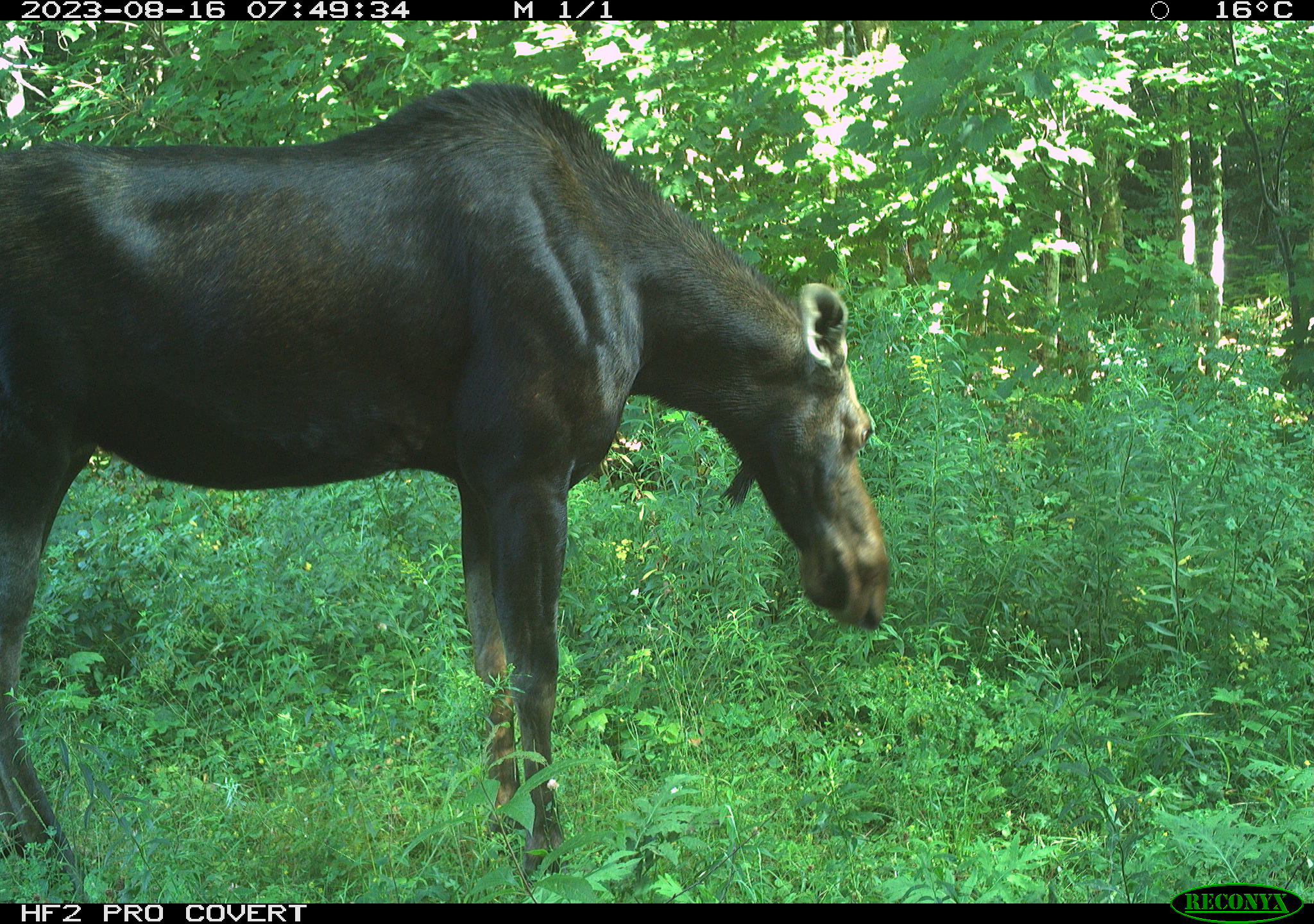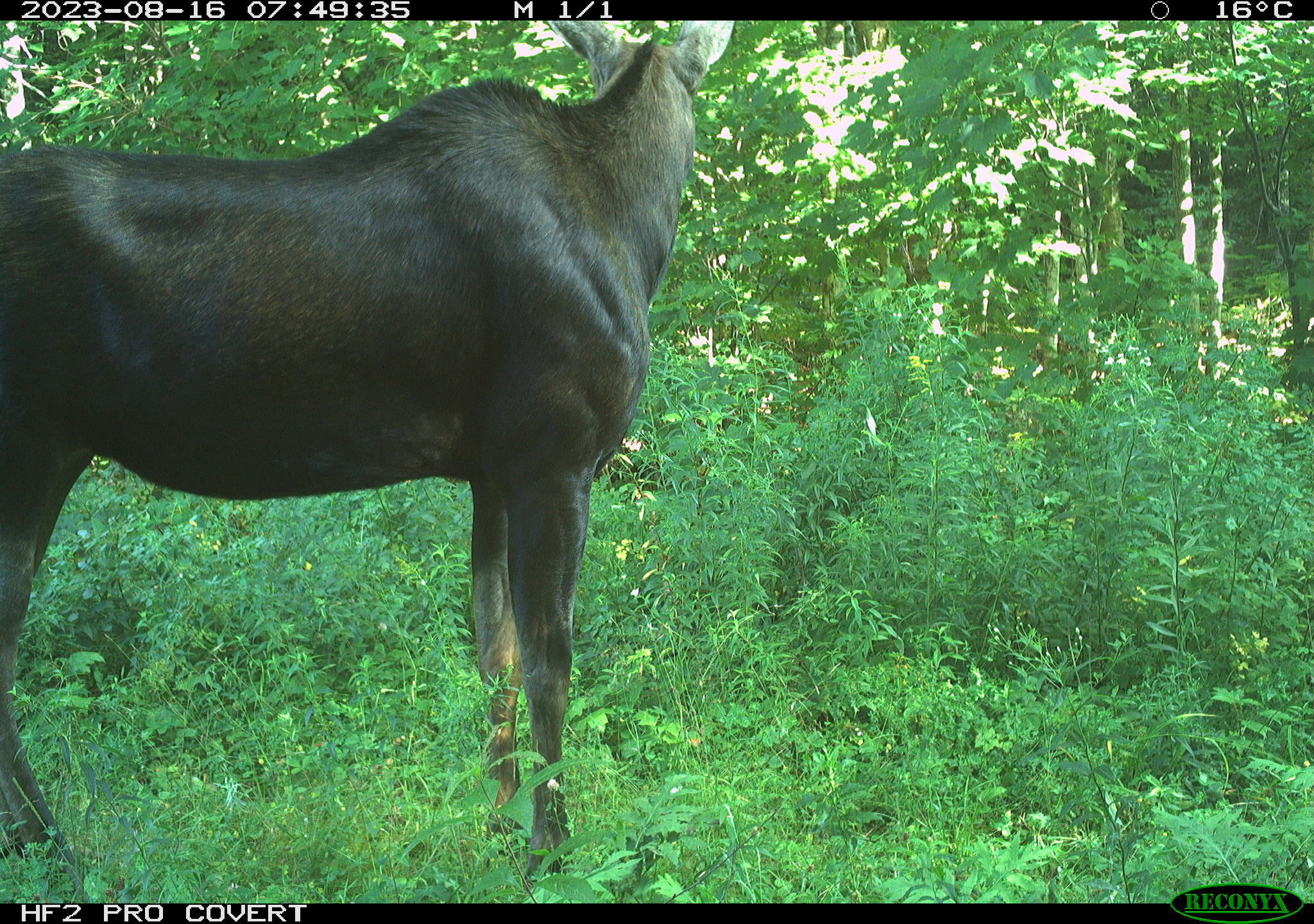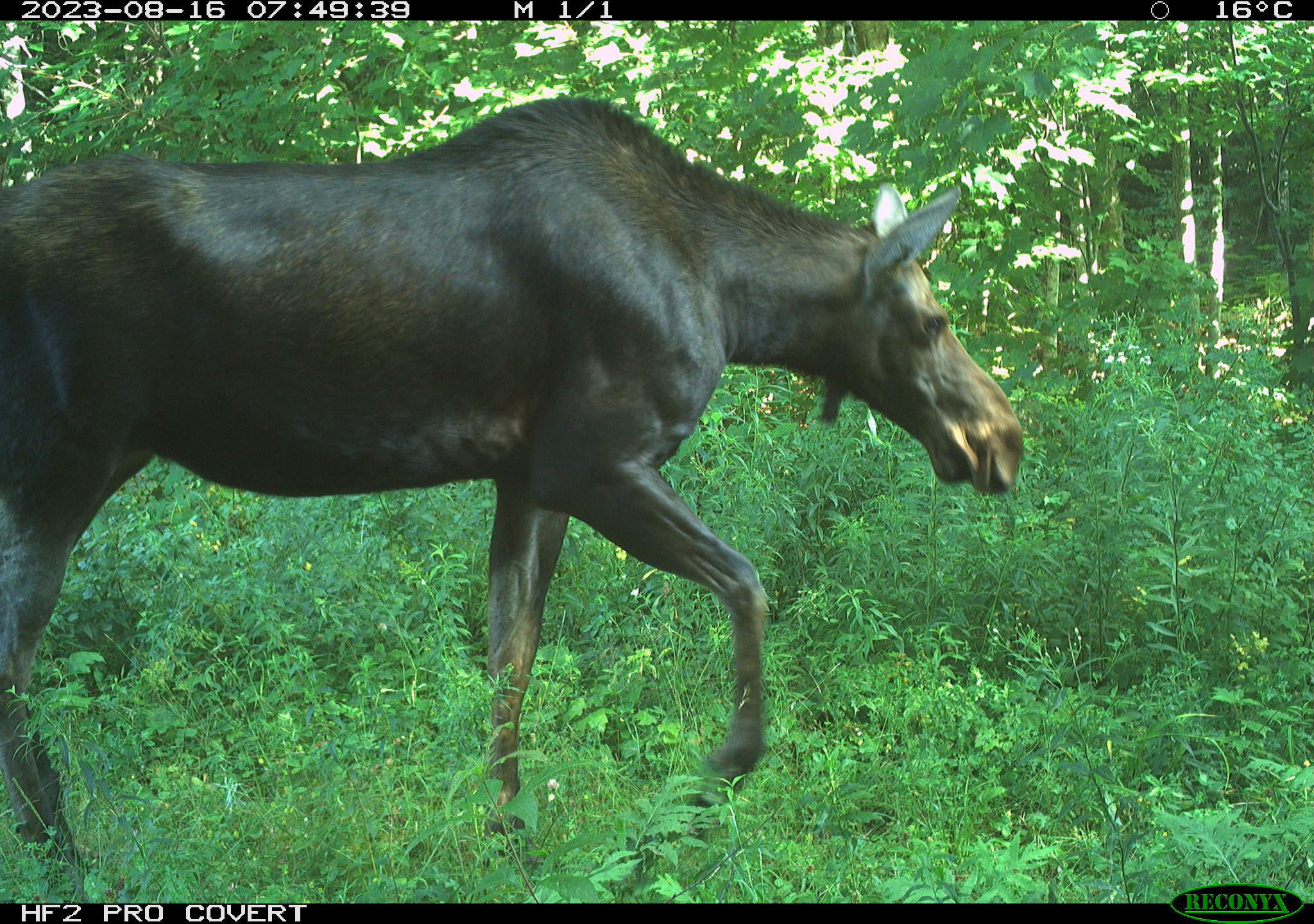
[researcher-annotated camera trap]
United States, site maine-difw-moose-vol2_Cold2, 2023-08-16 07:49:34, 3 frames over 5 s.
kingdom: Animalia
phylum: Chordata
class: Mammalia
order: Artiodactyla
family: Cervidae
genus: Alces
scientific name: Alces alces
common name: moose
Moose (Alces alces).